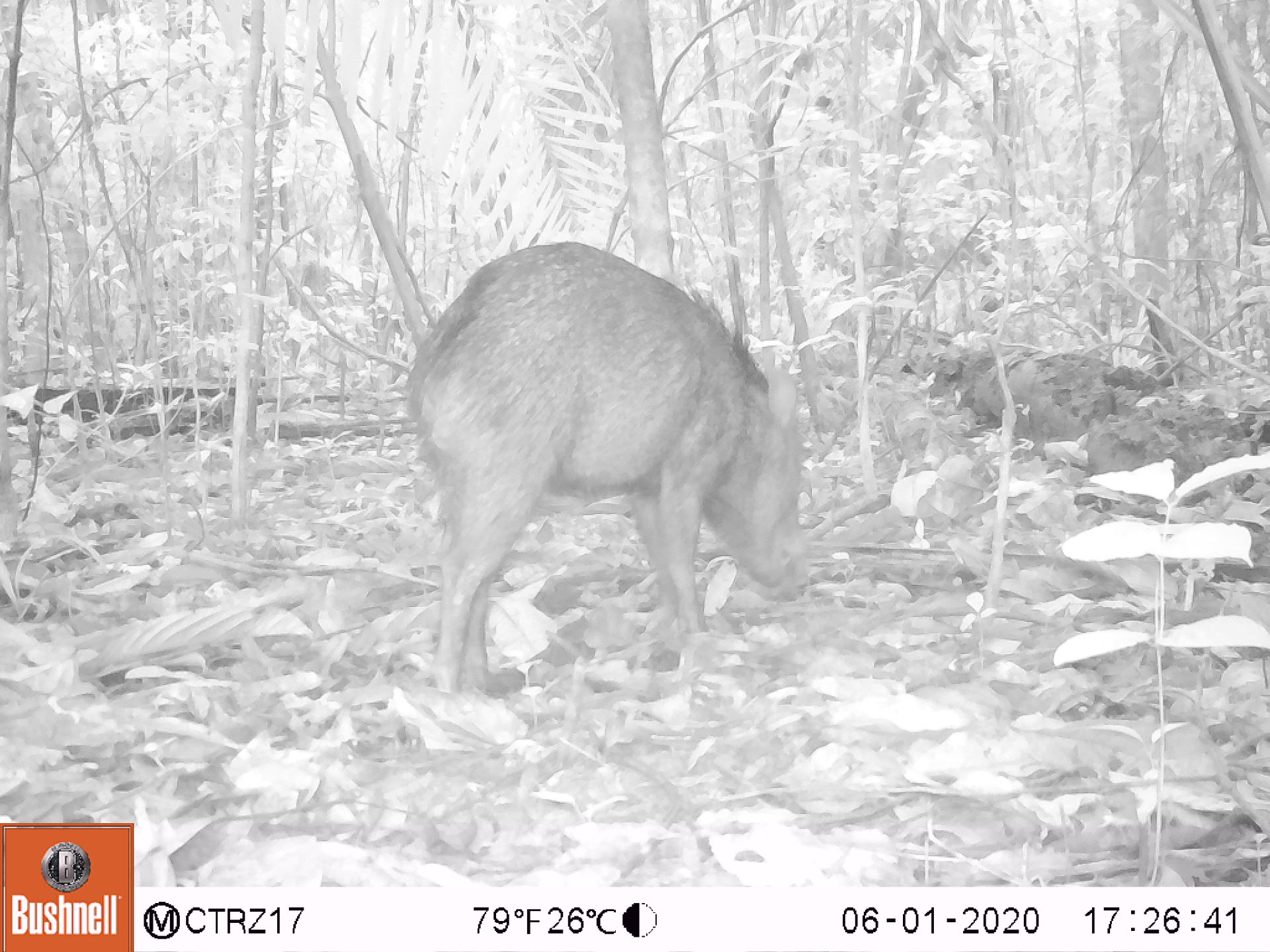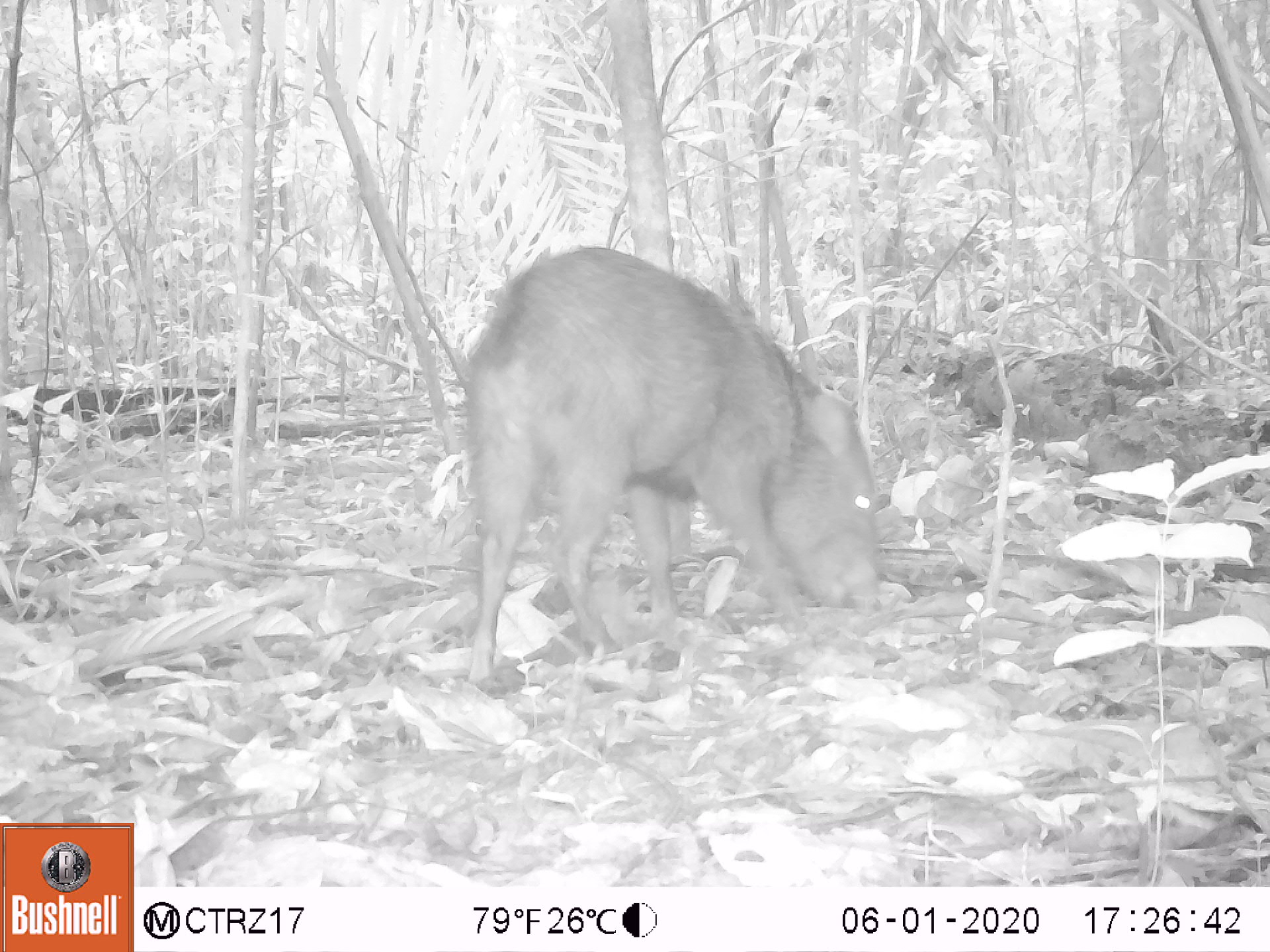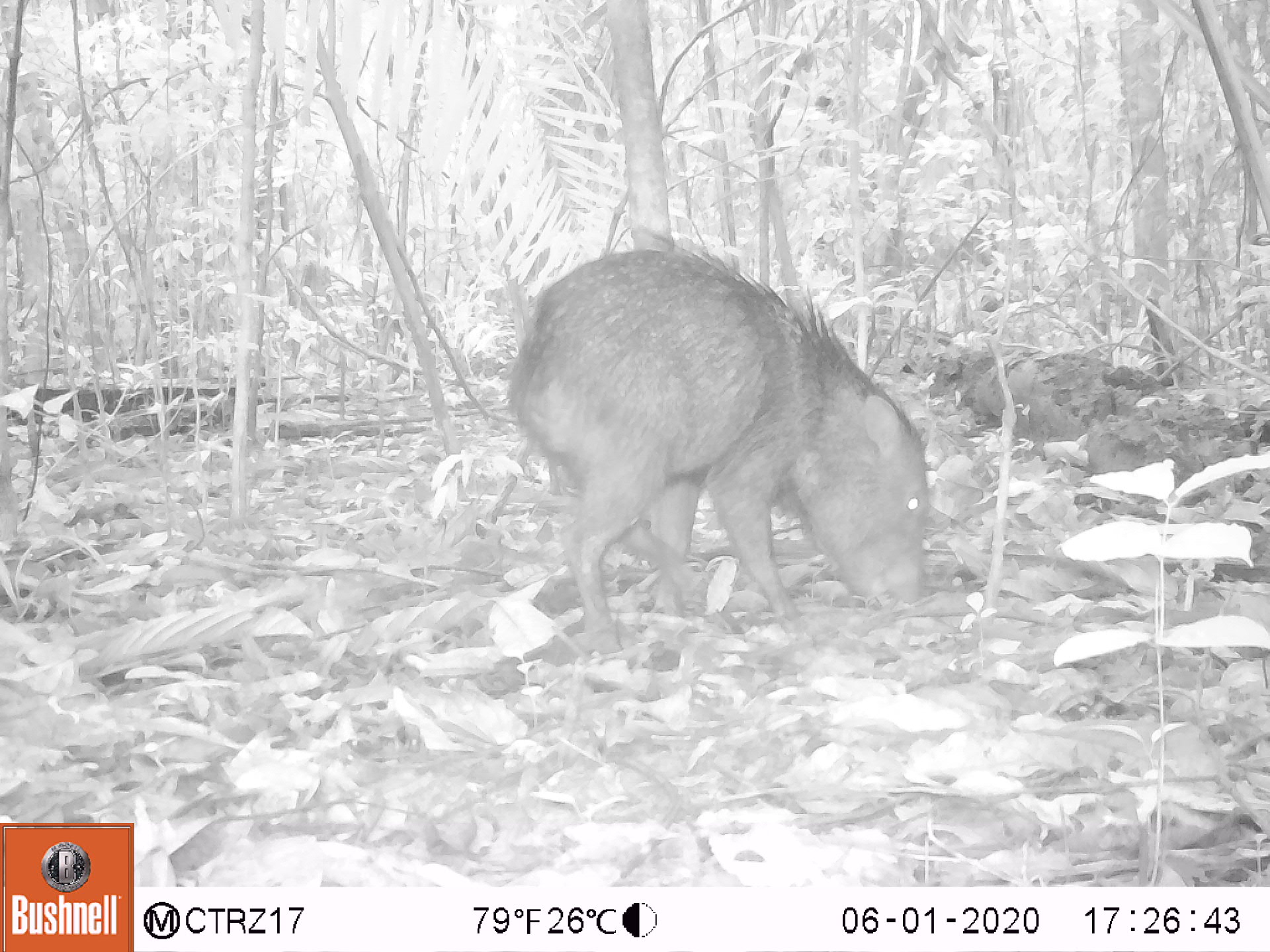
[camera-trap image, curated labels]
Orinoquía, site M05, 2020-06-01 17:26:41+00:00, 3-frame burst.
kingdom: Animalia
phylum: Chordata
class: Mammalia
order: Artiodactyla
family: Tayassuidae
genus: Pecari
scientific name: Pecari tajacu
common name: collared peccary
Collared peccary (Pecari tajacu).